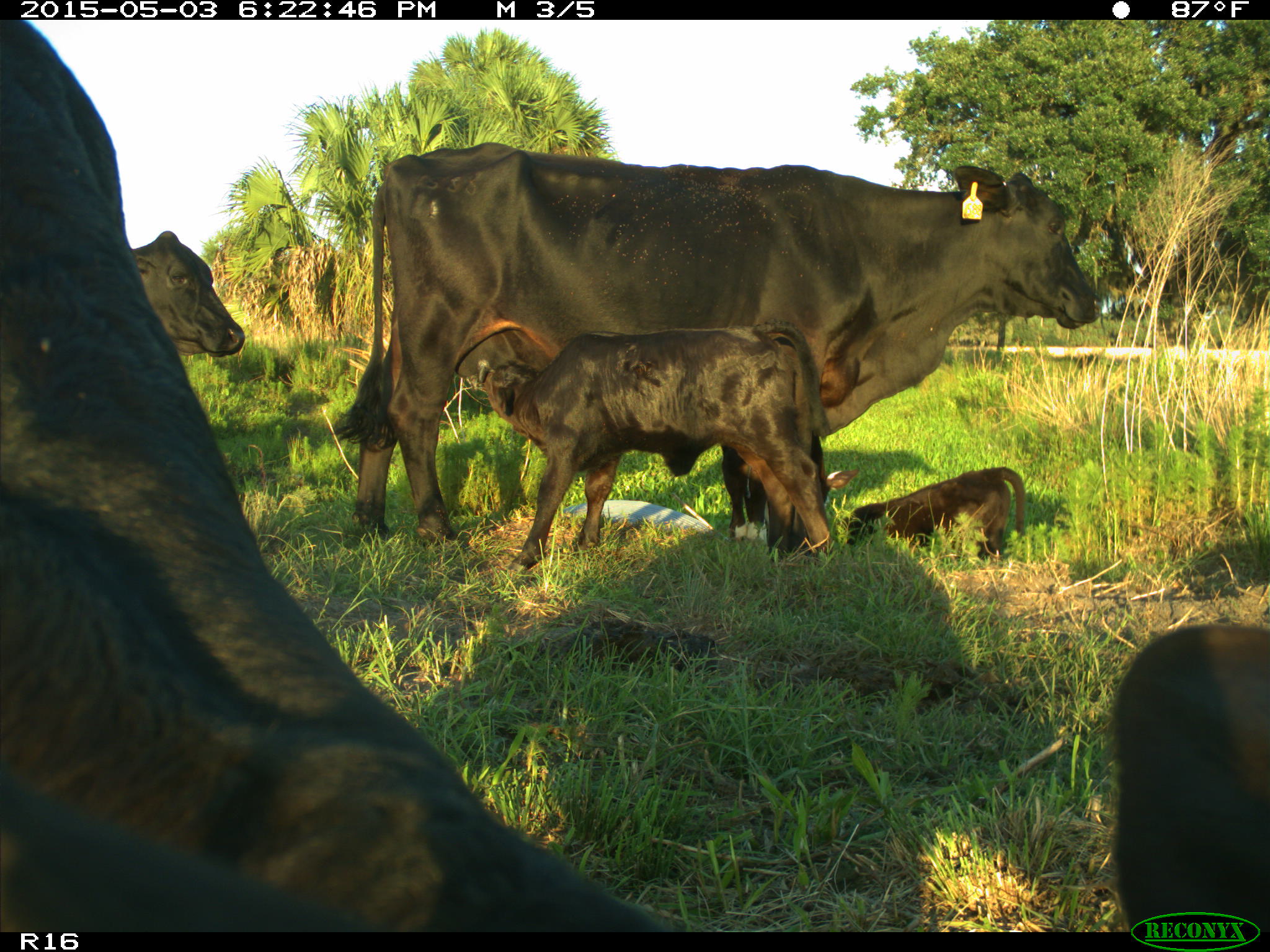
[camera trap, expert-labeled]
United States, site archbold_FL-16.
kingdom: Animalia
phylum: Chordata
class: Mammalia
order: Artiodactyla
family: Bovidae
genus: Bos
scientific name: Bos taurus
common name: domestic cow